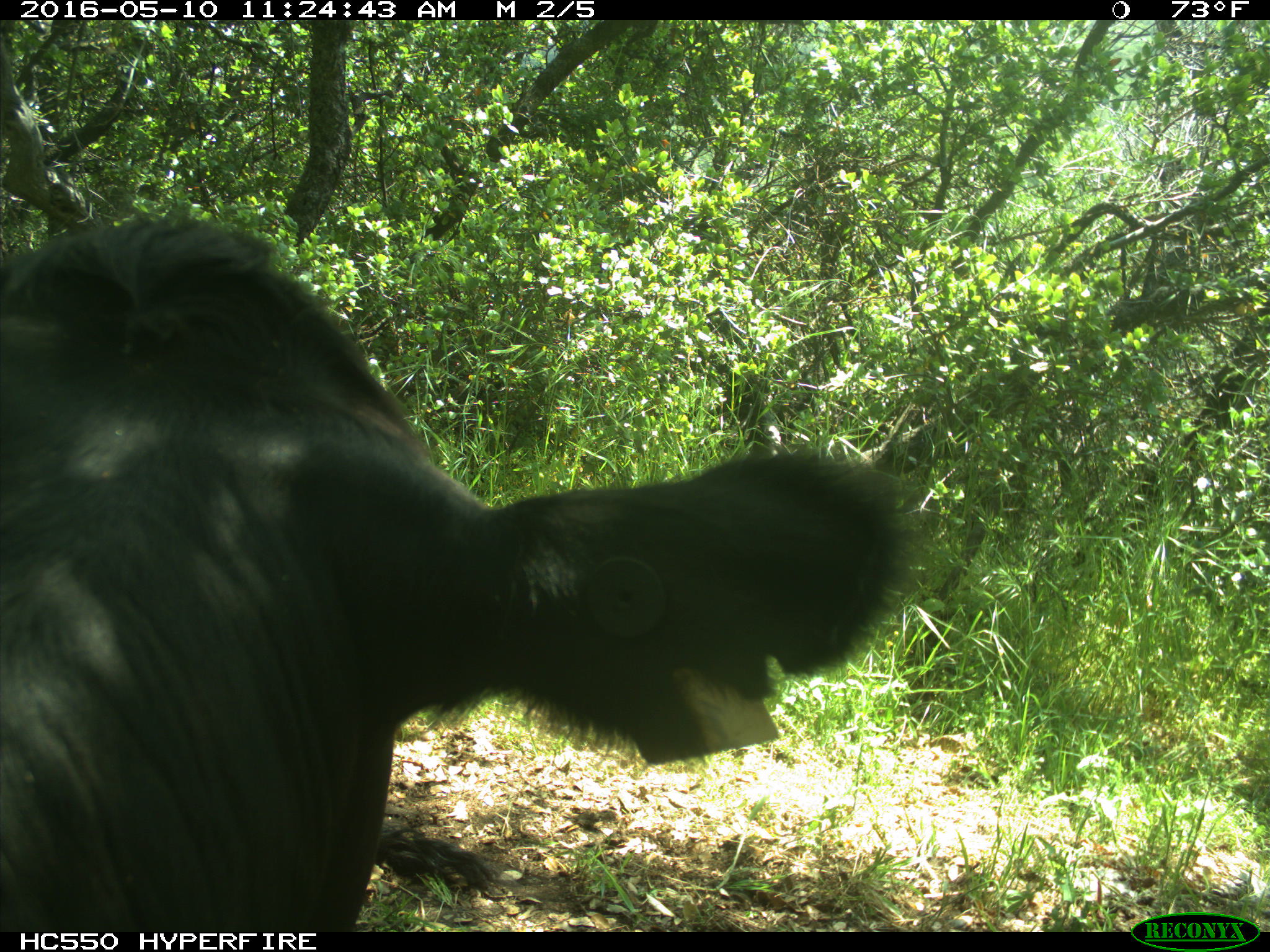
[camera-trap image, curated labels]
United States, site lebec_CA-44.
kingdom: Animalia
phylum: Chordata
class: Mammalia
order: Artiodactyla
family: Bovidae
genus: Bos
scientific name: Bos taurus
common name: domestic cow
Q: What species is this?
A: Bos taurus (domestic cow).